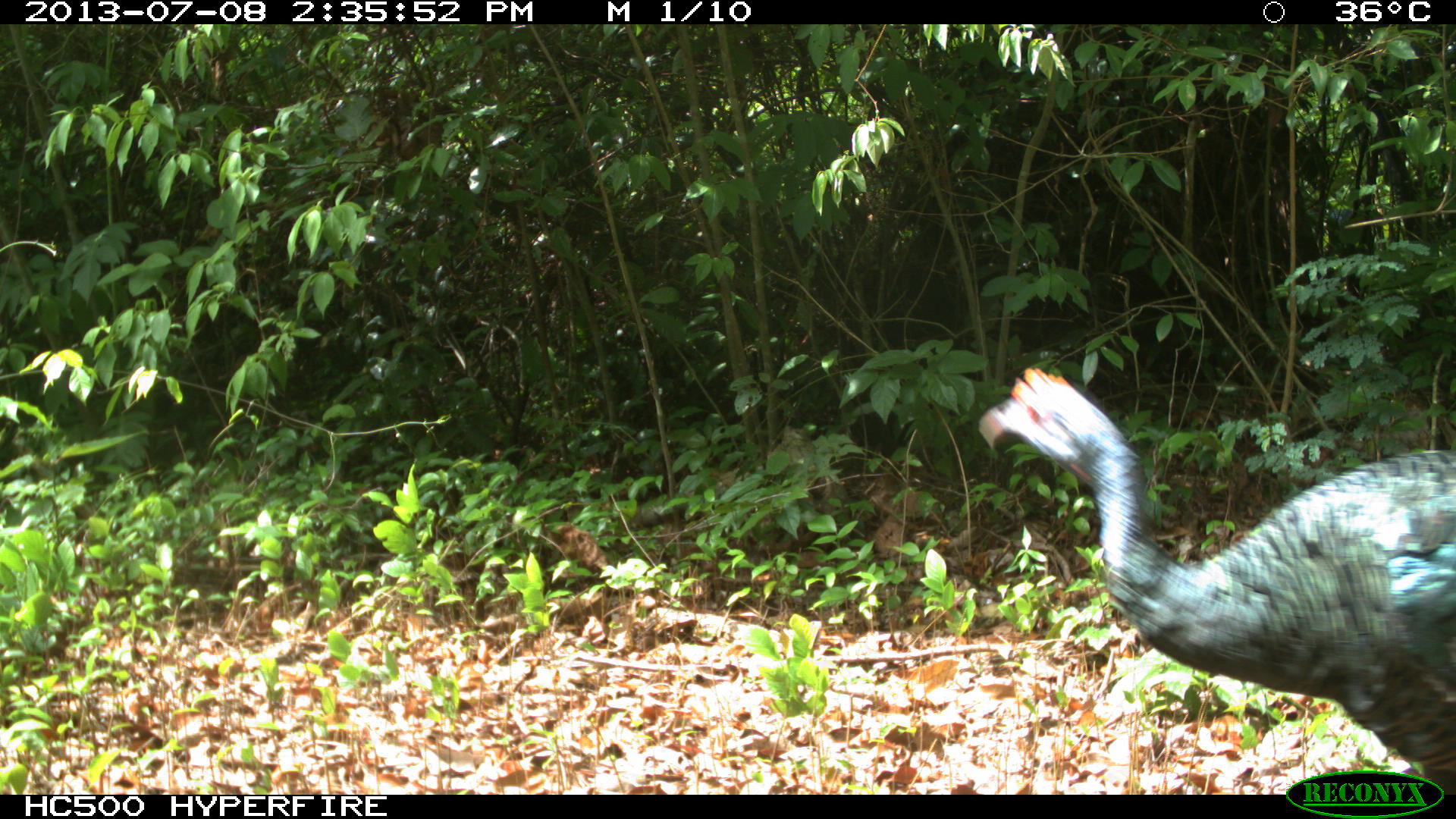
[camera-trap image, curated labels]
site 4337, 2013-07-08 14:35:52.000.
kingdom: Animalia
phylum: Chordata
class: Aves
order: Galliformes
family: Phasianidae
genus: Meleagris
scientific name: Meleagris ocellata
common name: ocellated turkey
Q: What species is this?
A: Meleagris ocellata (ocellated turkey).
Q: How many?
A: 1.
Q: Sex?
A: Female.